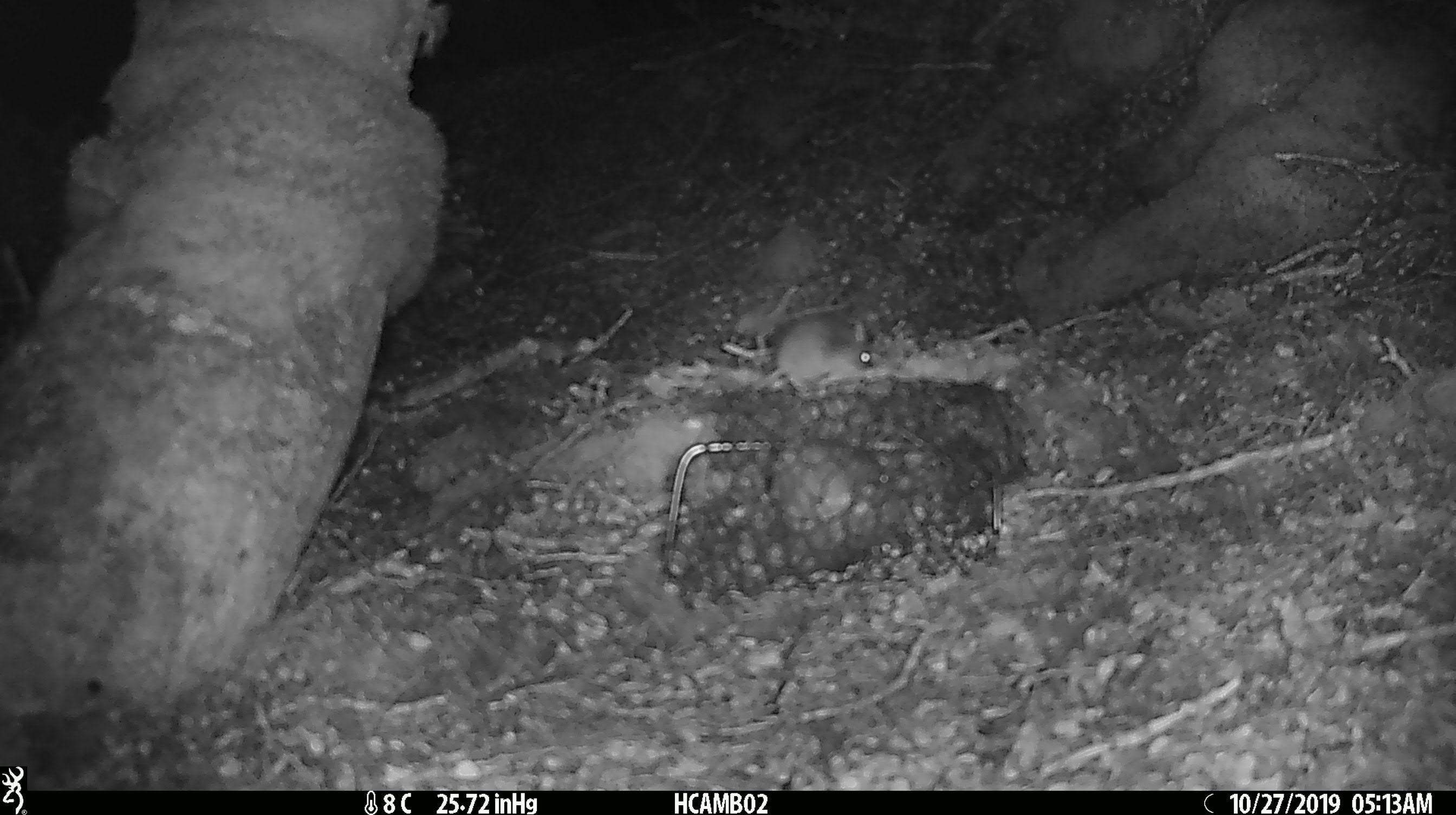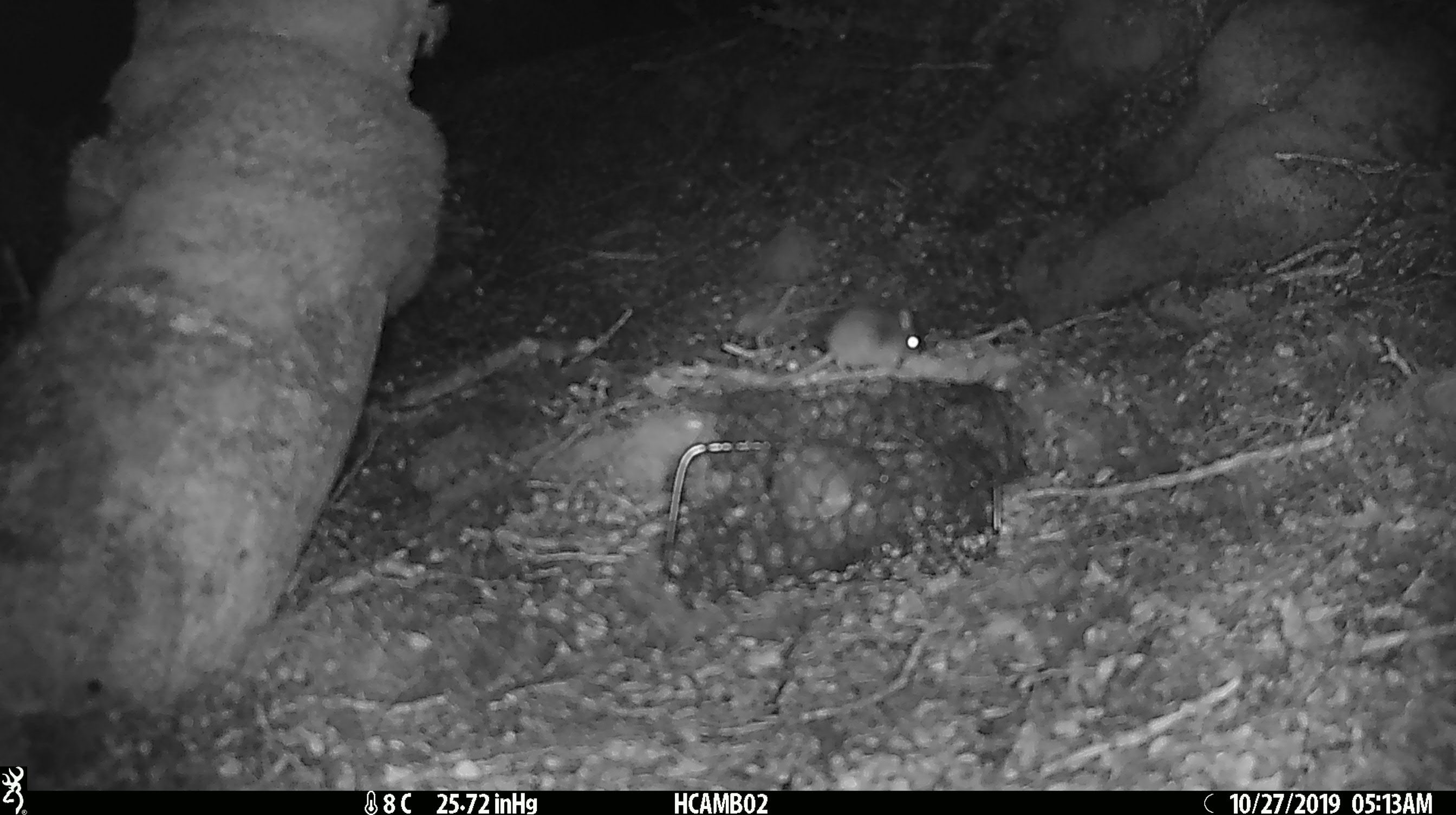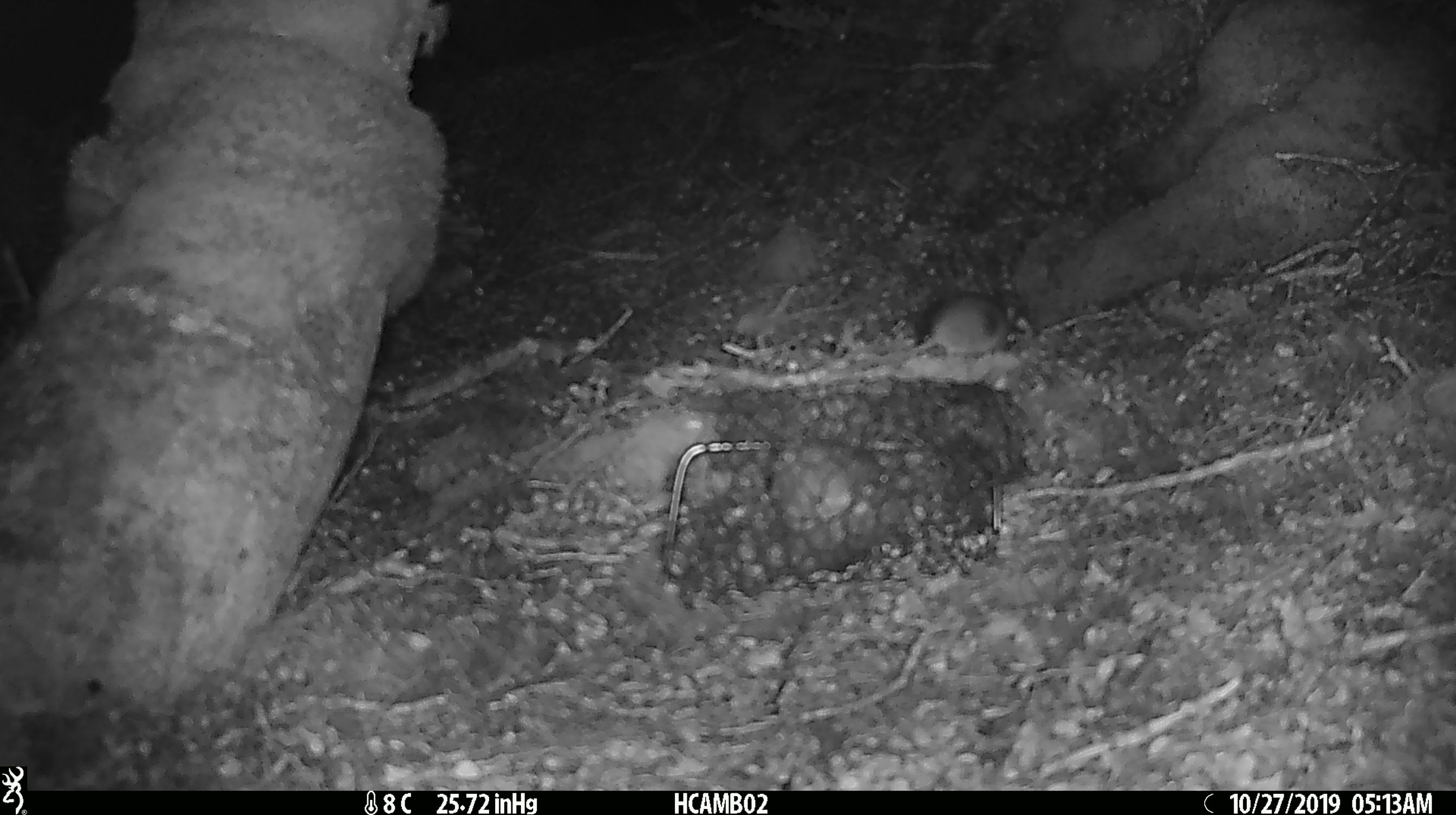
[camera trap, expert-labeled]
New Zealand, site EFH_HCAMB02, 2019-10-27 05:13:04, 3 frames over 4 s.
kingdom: Animalia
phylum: Chordata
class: Mammalia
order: Rodentia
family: Muridae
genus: Mus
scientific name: Mus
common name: mouse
Mouse (Mus).